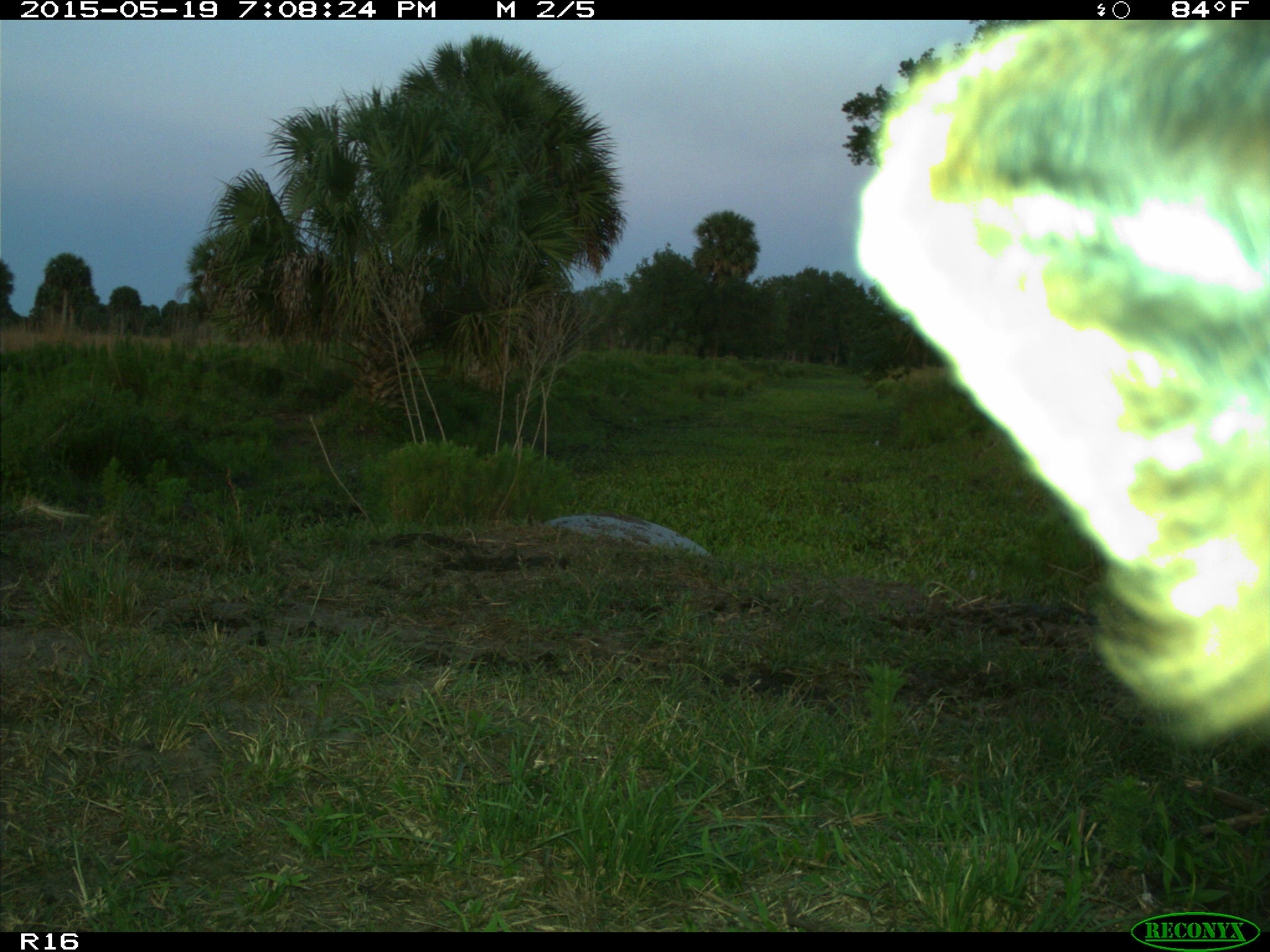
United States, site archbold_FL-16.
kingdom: Animalia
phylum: Chordata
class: Mammalia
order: Artiodactyla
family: Bovidae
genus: Bos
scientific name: Bos taurus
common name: domestic cow